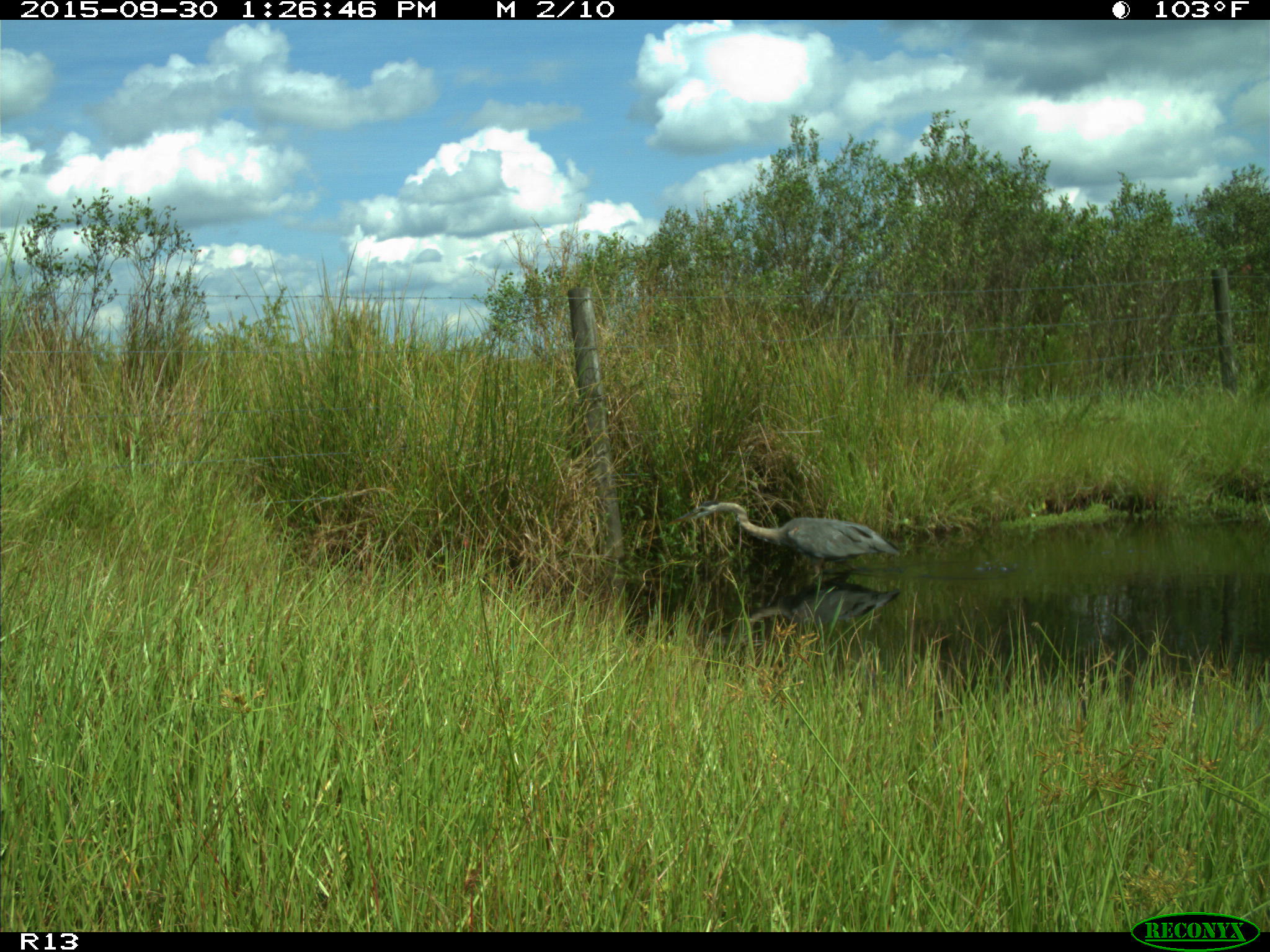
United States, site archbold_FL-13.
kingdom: Animalia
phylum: Chordata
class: Aves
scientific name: Aves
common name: birds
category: unidentified bird